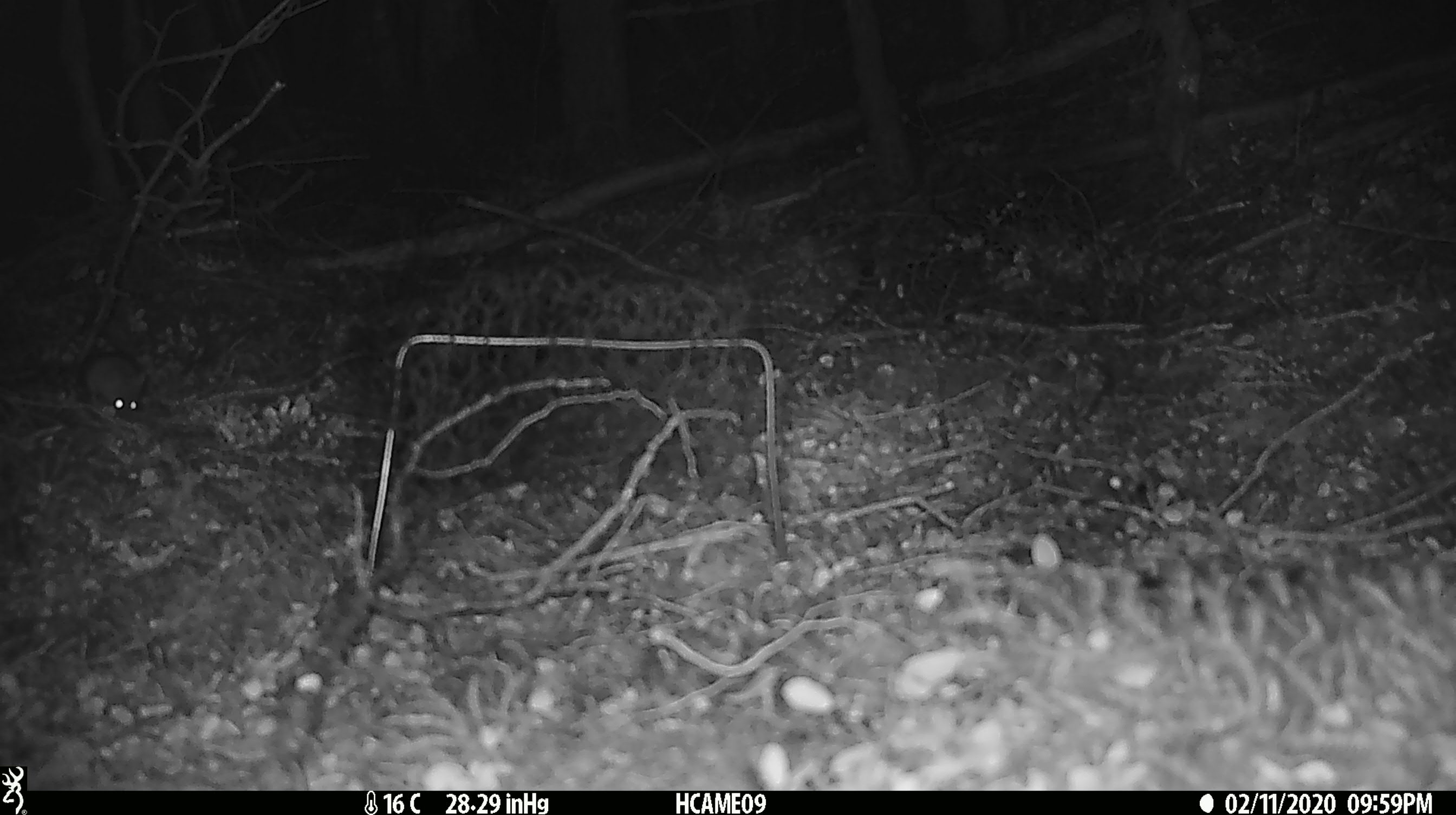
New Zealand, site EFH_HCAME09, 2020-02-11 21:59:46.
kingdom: Animalia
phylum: Chordata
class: Mammalia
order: Rodentia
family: Muridae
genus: Mus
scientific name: Mus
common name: mouse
Mouse (Mus).